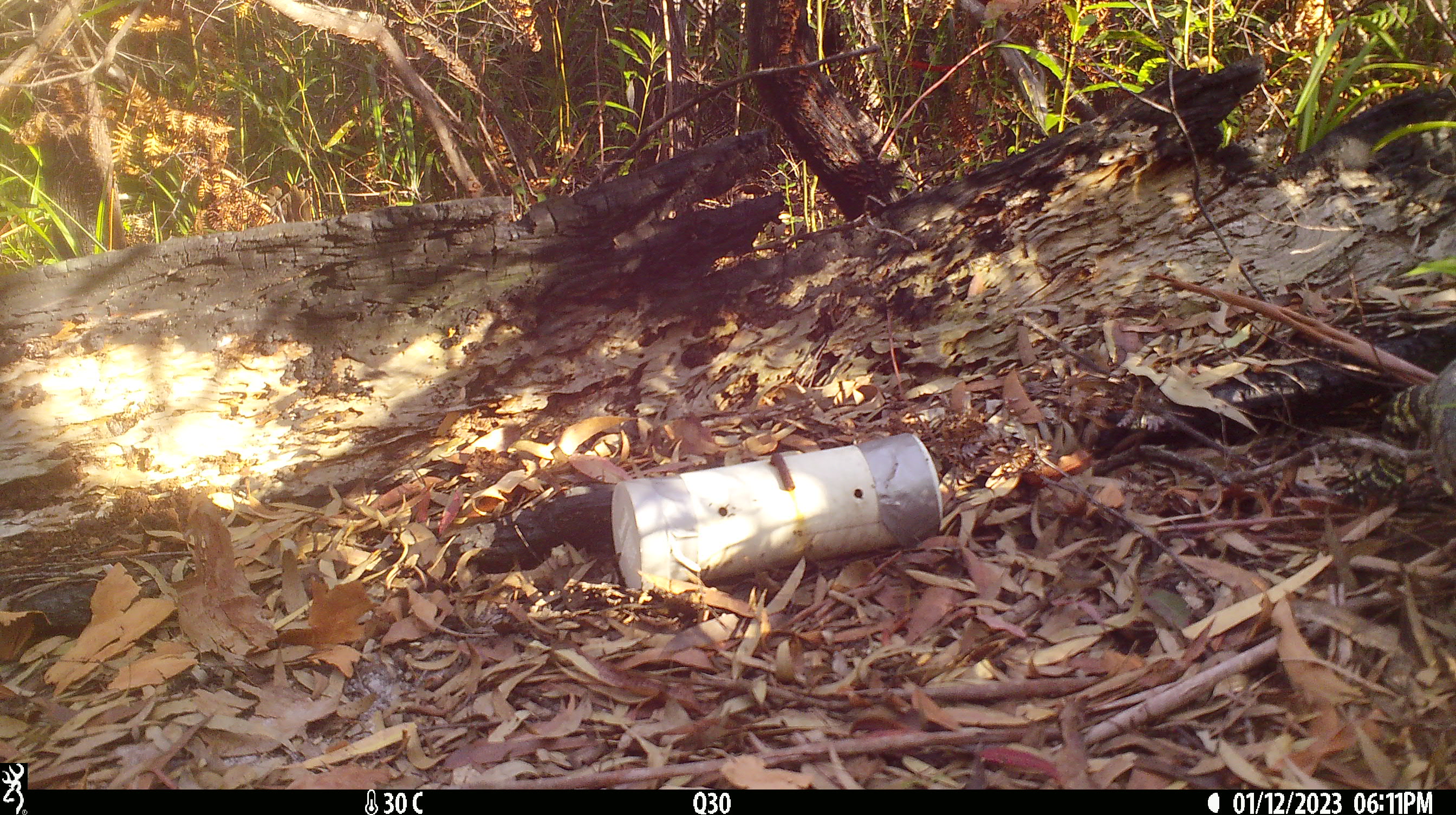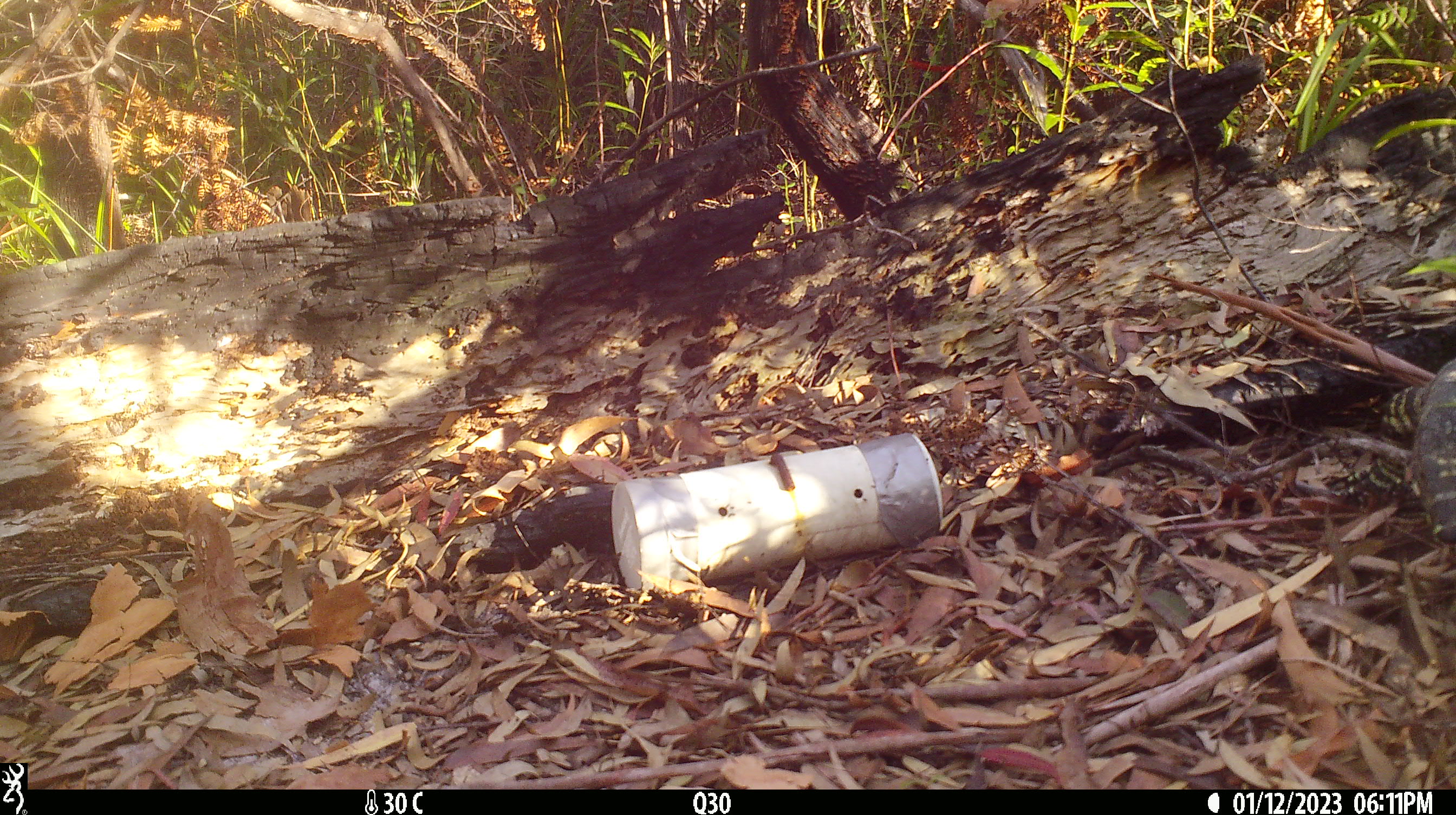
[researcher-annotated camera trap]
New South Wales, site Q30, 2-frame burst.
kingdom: Animalia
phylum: Chordata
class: Reptilia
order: Squamata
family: Varanidae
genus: Varanus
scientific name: Varanus varius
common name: lace monitor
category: goanna